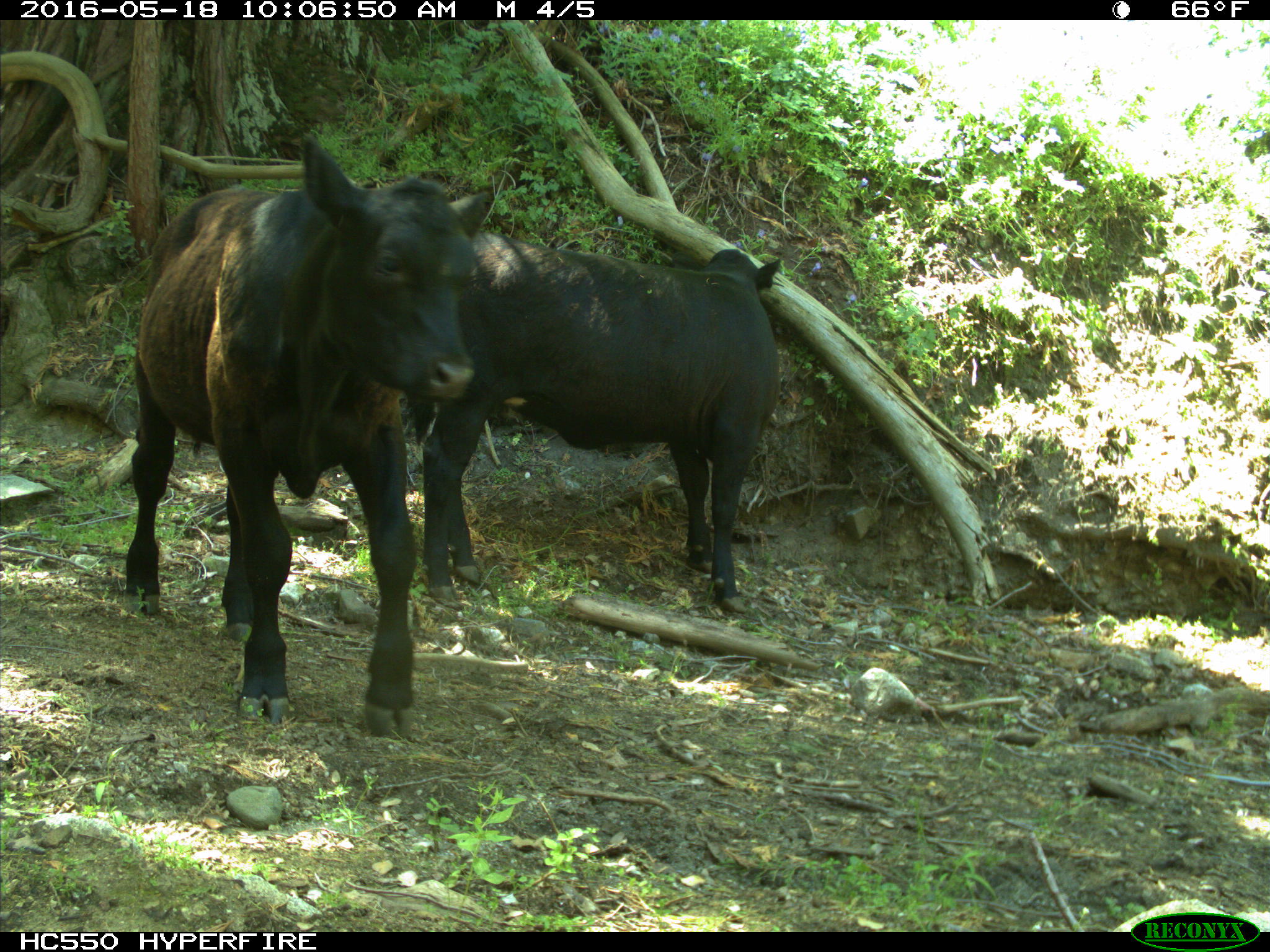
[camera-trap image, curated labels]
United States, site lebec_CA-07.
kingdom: Animalia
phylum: Chordata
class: Mammalia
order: Artiodactyla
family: Bovidae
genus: Bos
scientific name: Bos taurus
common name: domestic cow